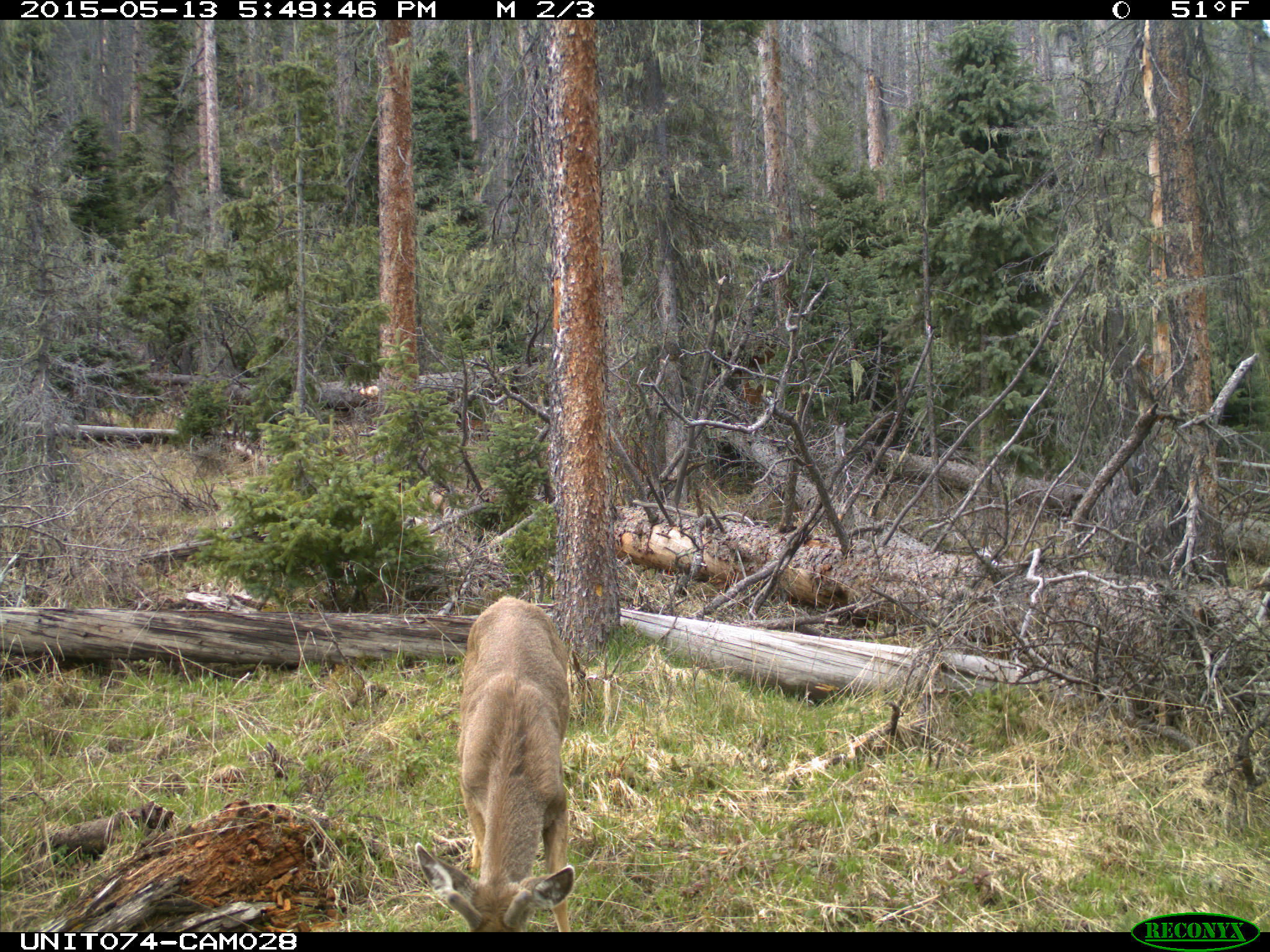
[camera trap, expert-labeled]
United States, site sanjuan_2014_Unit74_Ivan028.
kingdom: Animalia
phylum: Chordata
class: Mammalia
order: Artiodactyla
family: Cervidae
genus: Odocoileus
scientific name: Odocoileus hemionus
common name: mule deer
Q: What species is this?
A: Odocoileus hemionus (mule deer).